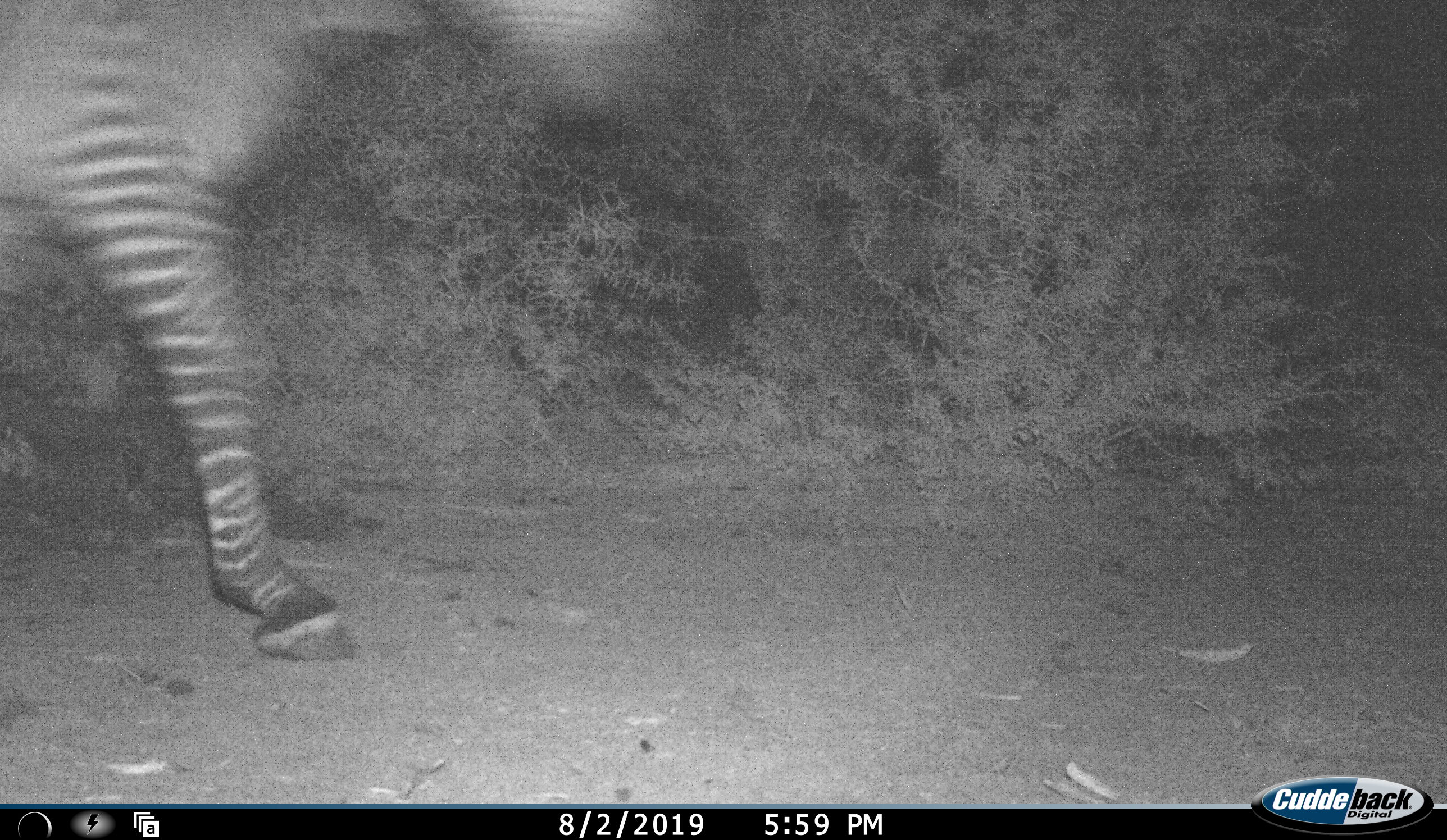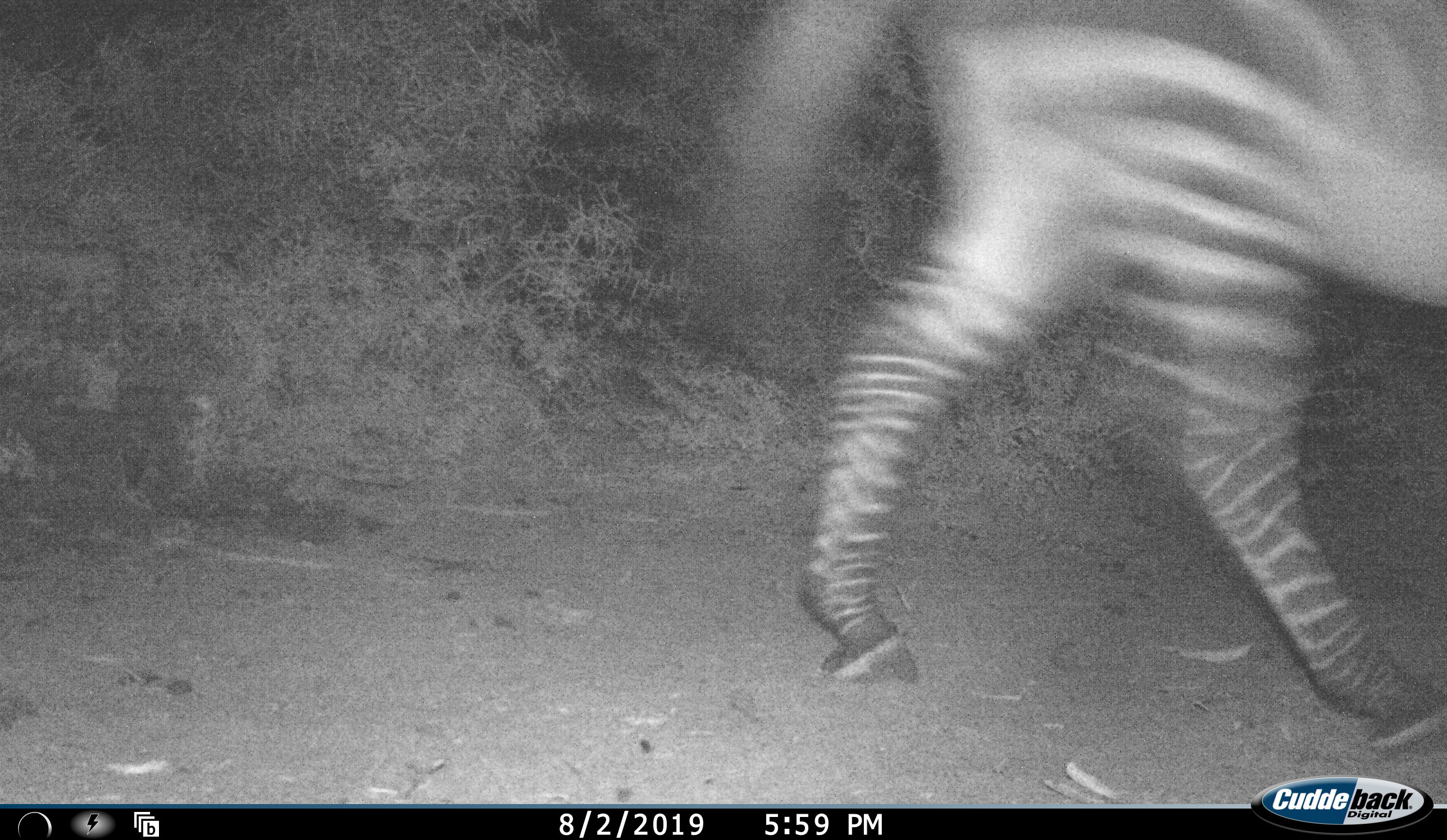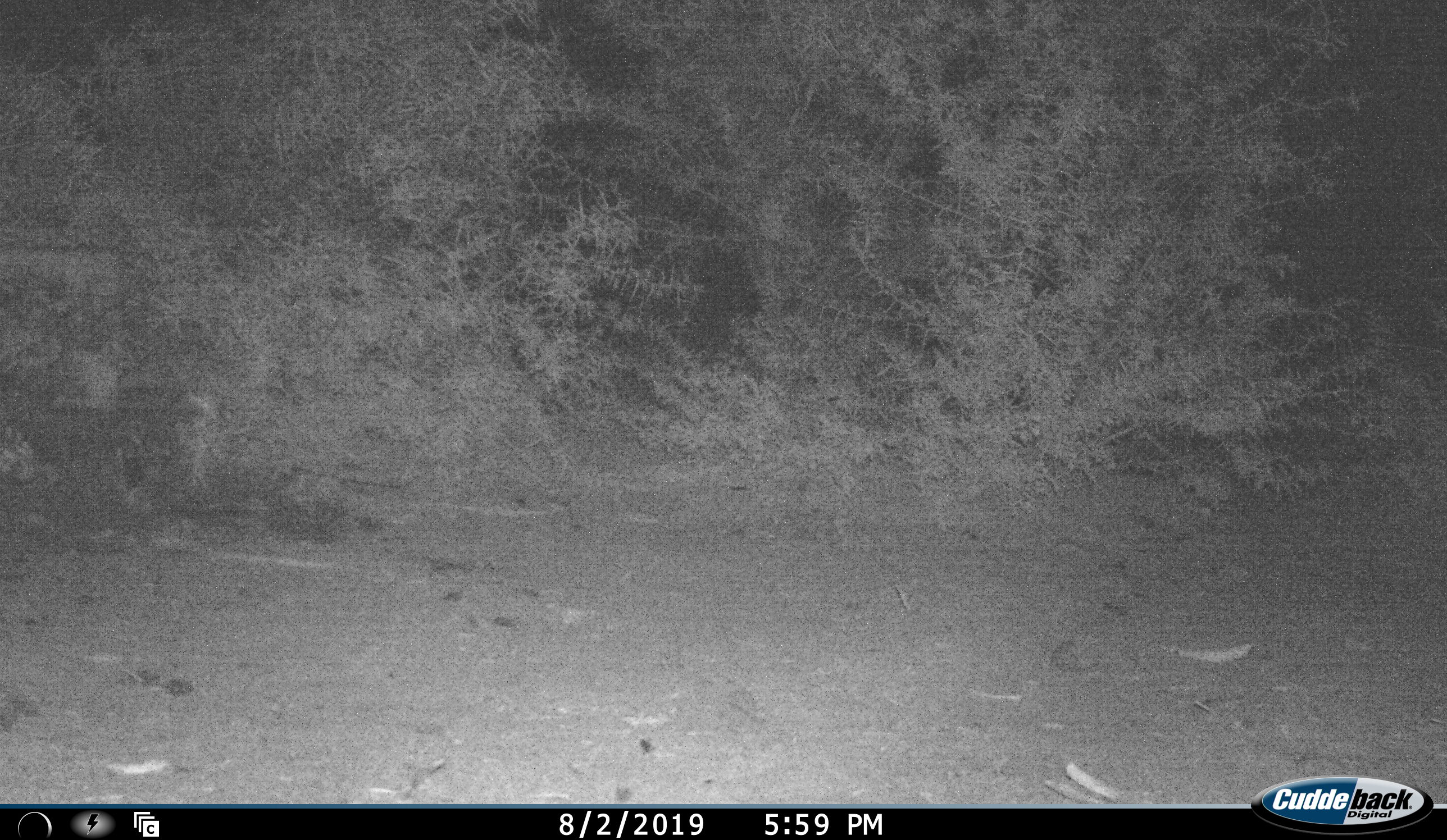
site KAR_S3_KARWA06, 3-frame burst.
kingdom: Animalia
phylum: Chordata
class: Mammalia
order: Perissodactyla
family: Equidae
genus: Equus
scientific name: Equus zebra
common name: mountain zebra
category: zebramountain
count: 1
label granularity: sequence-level